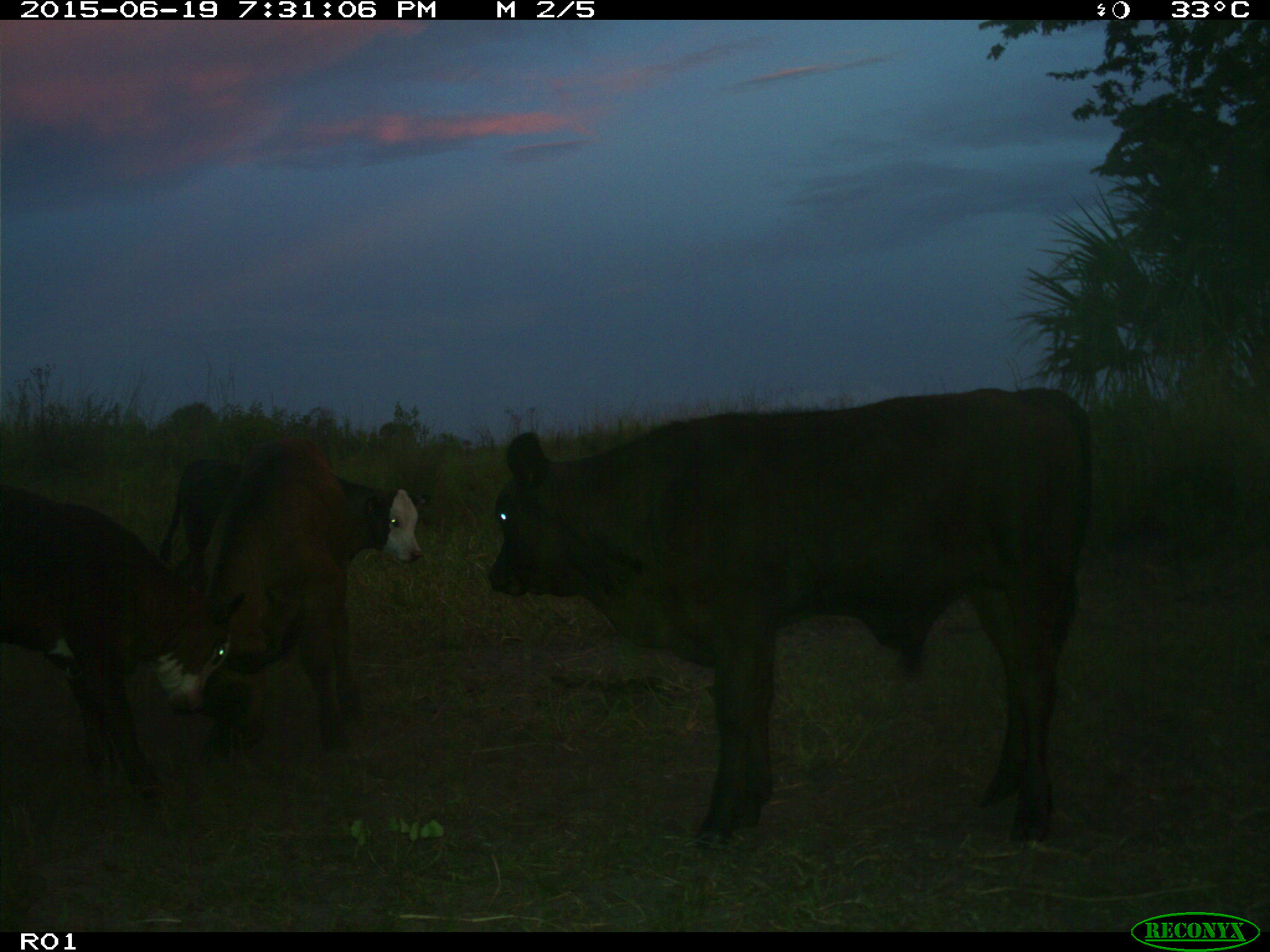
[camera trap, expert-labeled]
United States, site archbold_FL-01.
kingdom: Animalia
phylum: Chordata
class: Mammalia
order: Artiodactyla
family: Bovidae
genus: Bos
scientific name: Bos taurus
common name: domestic cow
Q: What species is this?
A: Bos taurus (domestic cow).